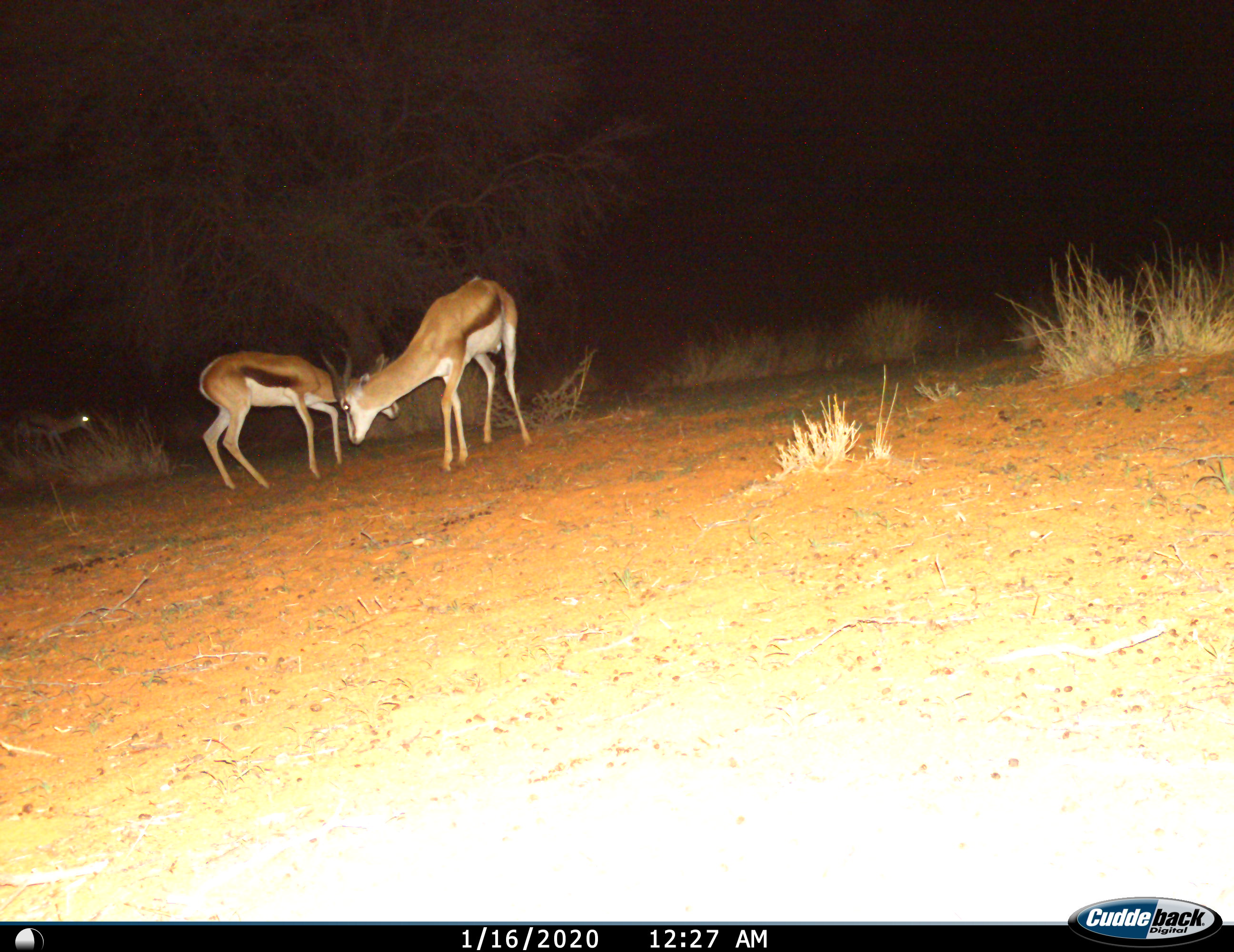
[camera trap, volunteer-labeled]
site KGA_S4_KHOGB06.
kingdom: Animalia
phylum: Chordata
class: Mammalia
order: Artiodactyla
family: Bovidae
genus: Antidorcas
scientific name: Antidorcas marsupialis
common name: springbok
Springbok (Antidorcas marsupialis), count 3. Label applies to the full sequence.